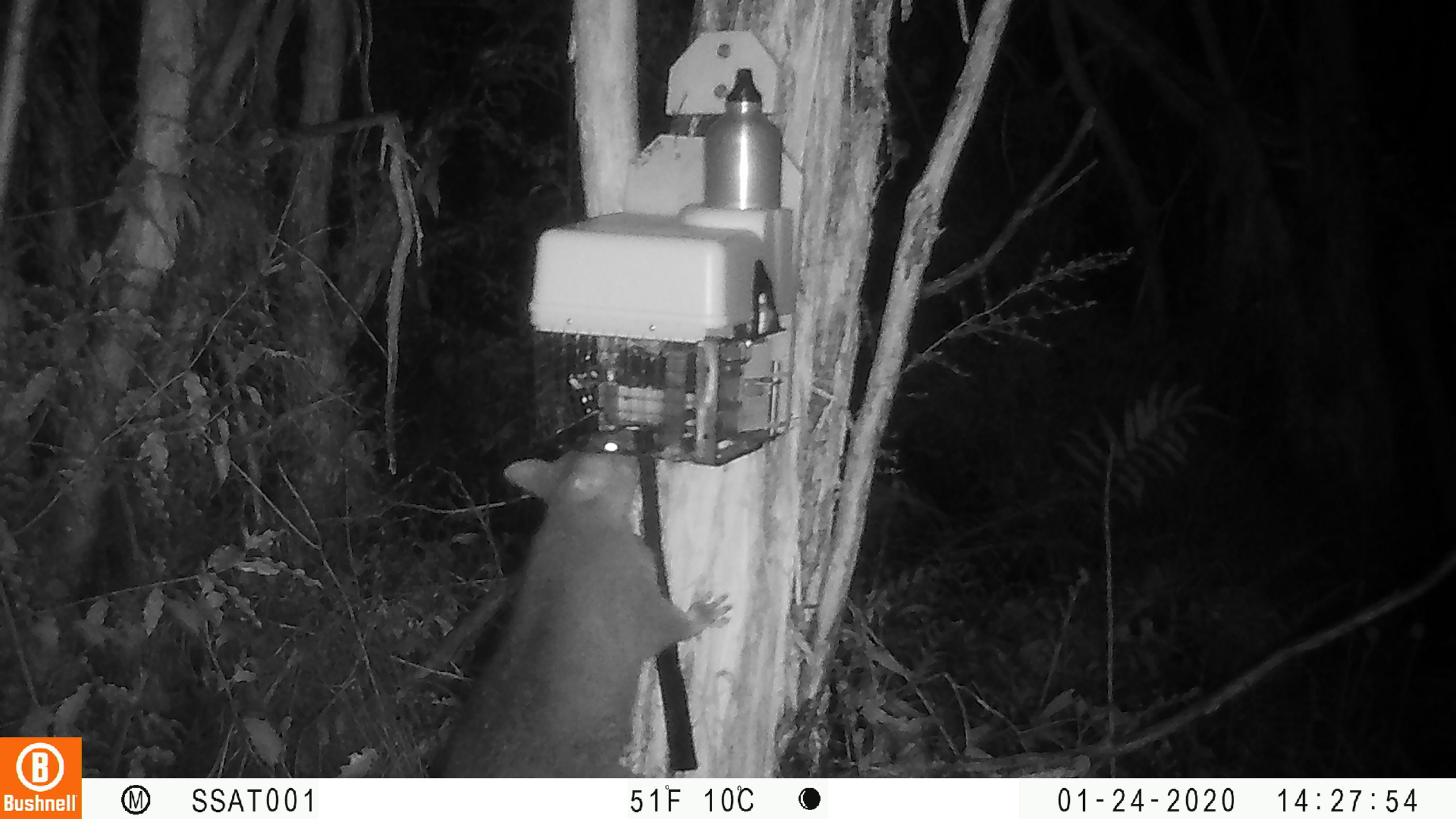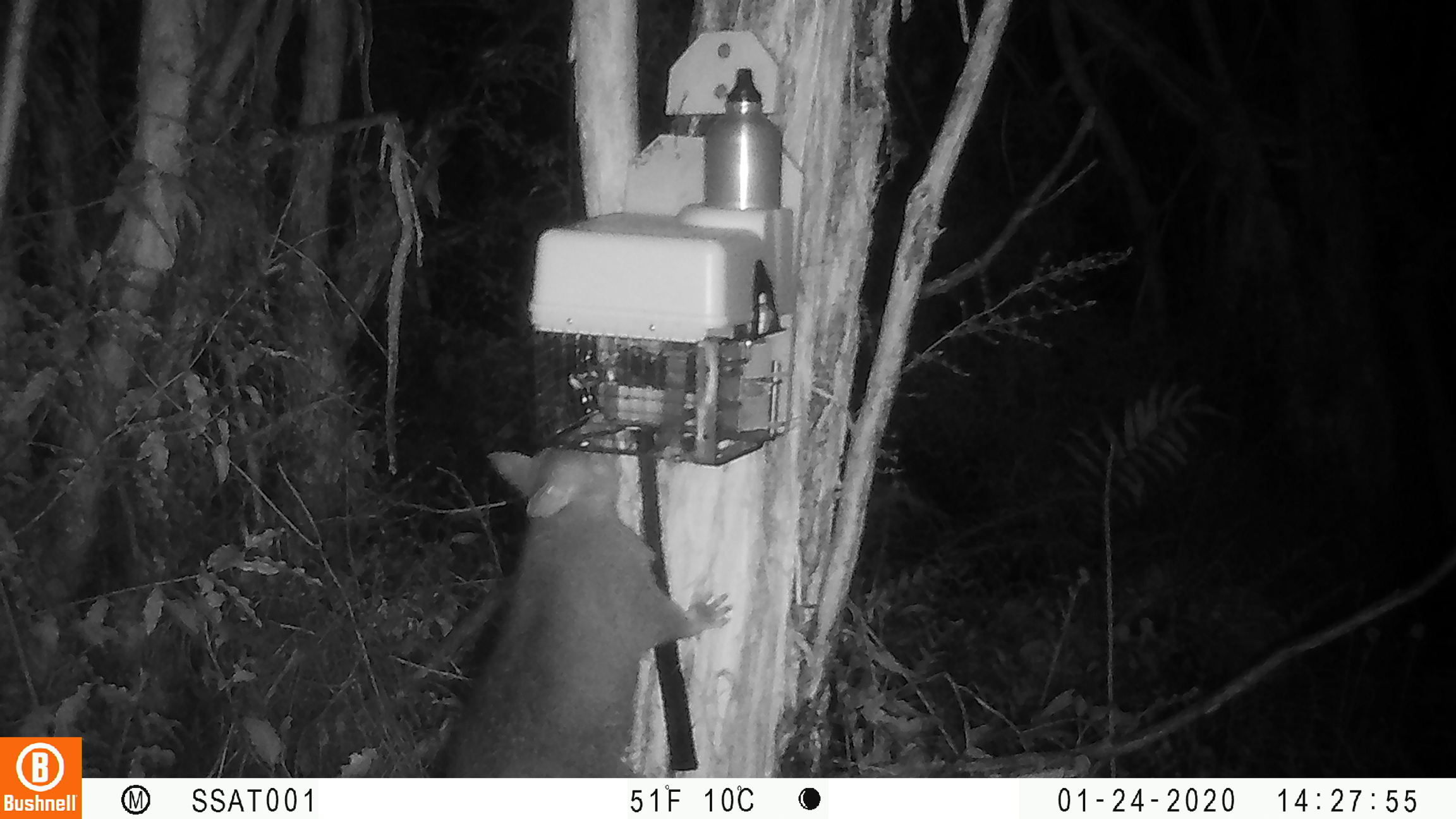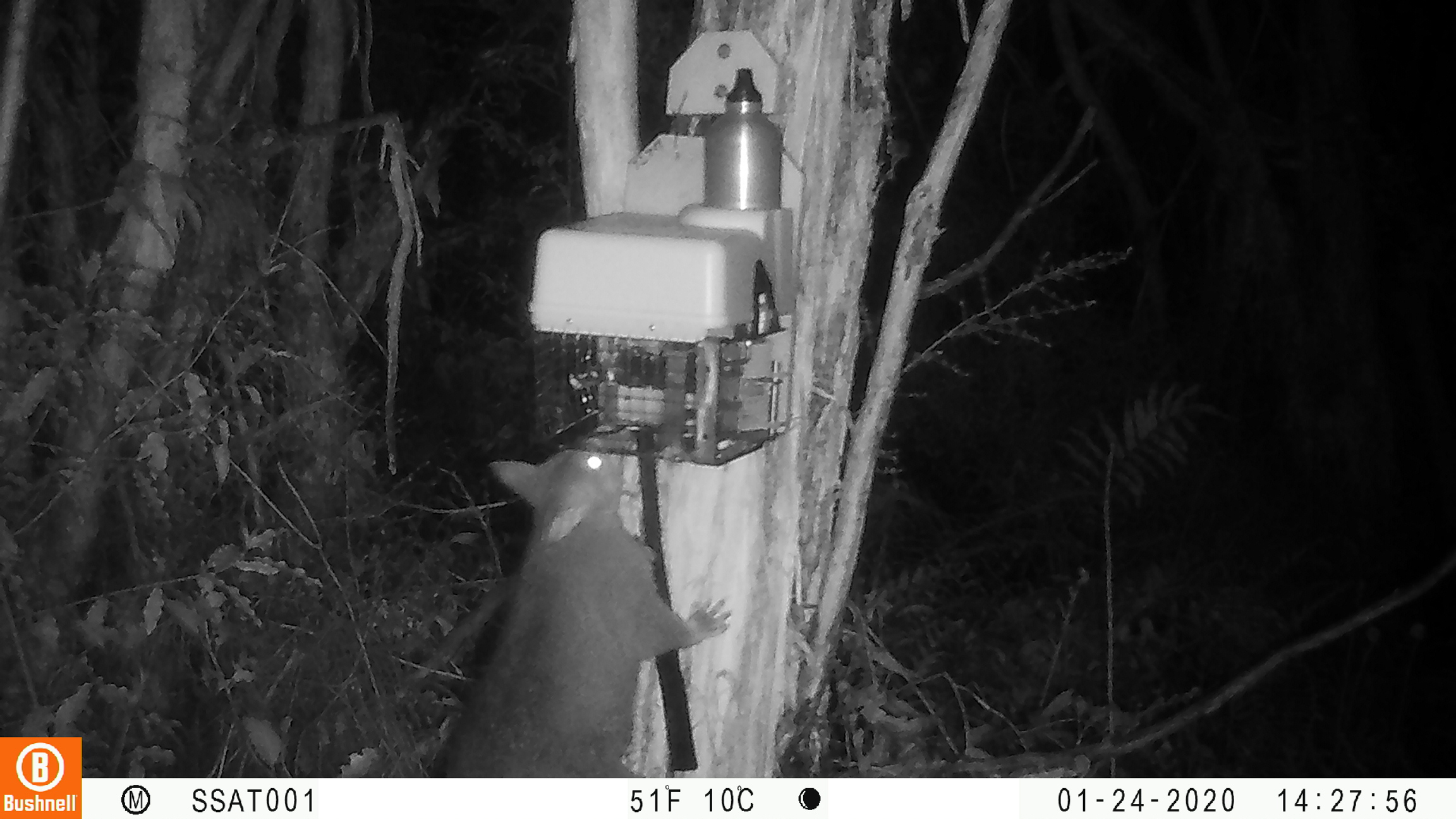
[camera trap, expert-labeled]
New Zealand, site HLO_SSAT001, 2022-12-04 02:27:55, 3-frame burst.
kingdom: Animalia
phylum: Chordata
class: Mammalia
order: Diprotodontia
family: Phalangeridae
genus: Trichosurus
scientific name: Trichosurus vulpecula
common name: common brushtail possum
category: possum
Possum (common brushtail possum) (Trichosurus vulpecula).